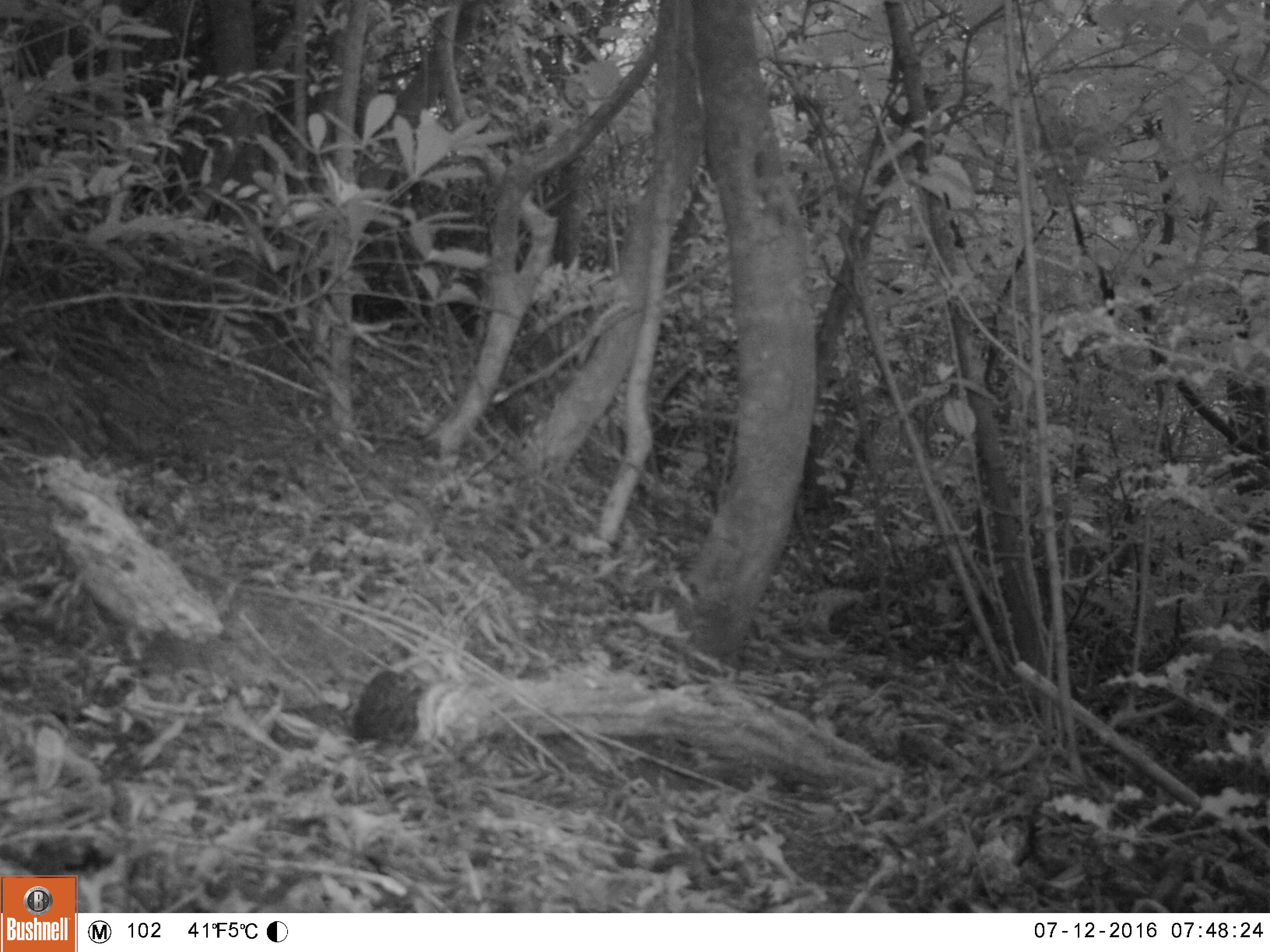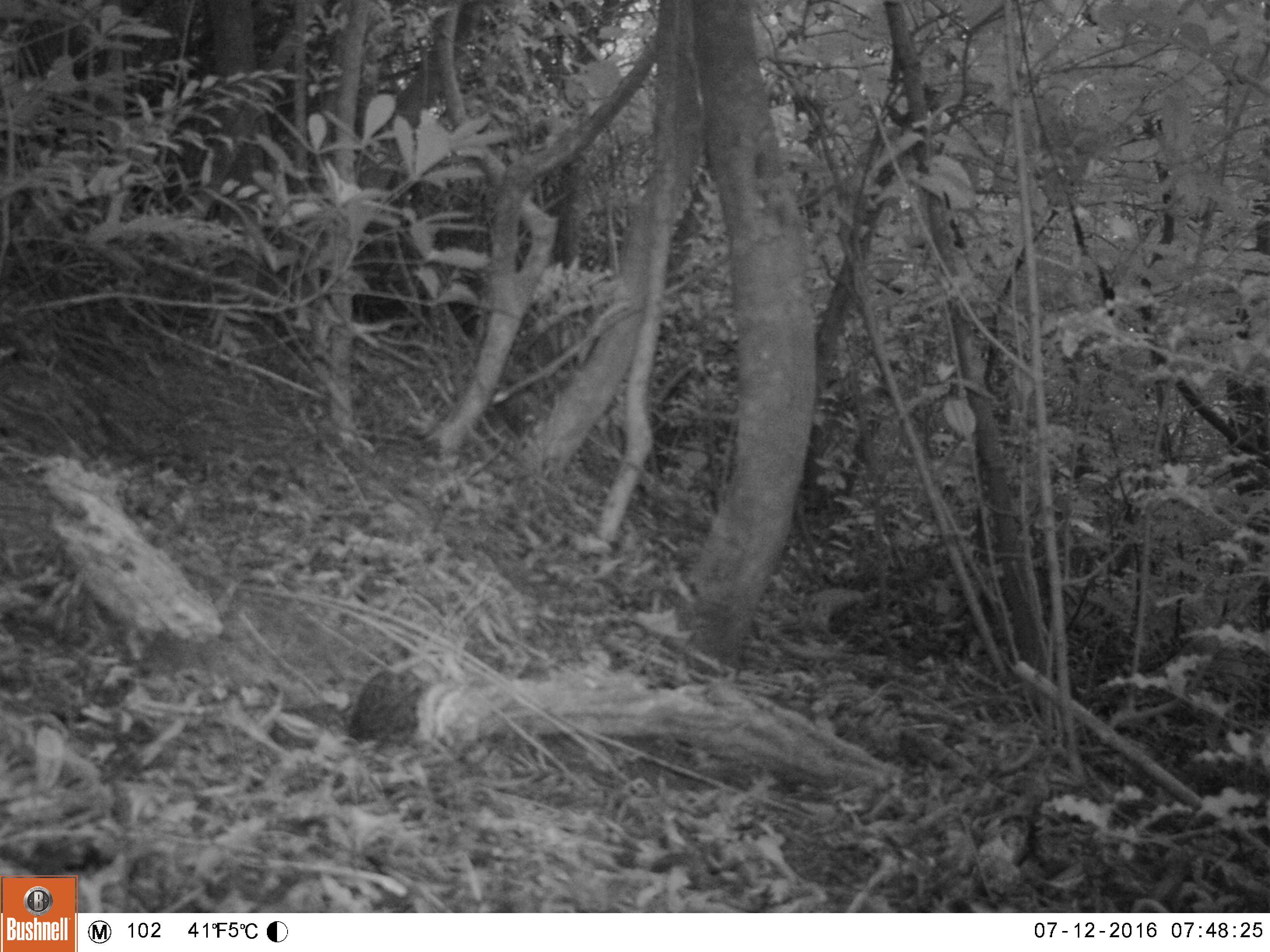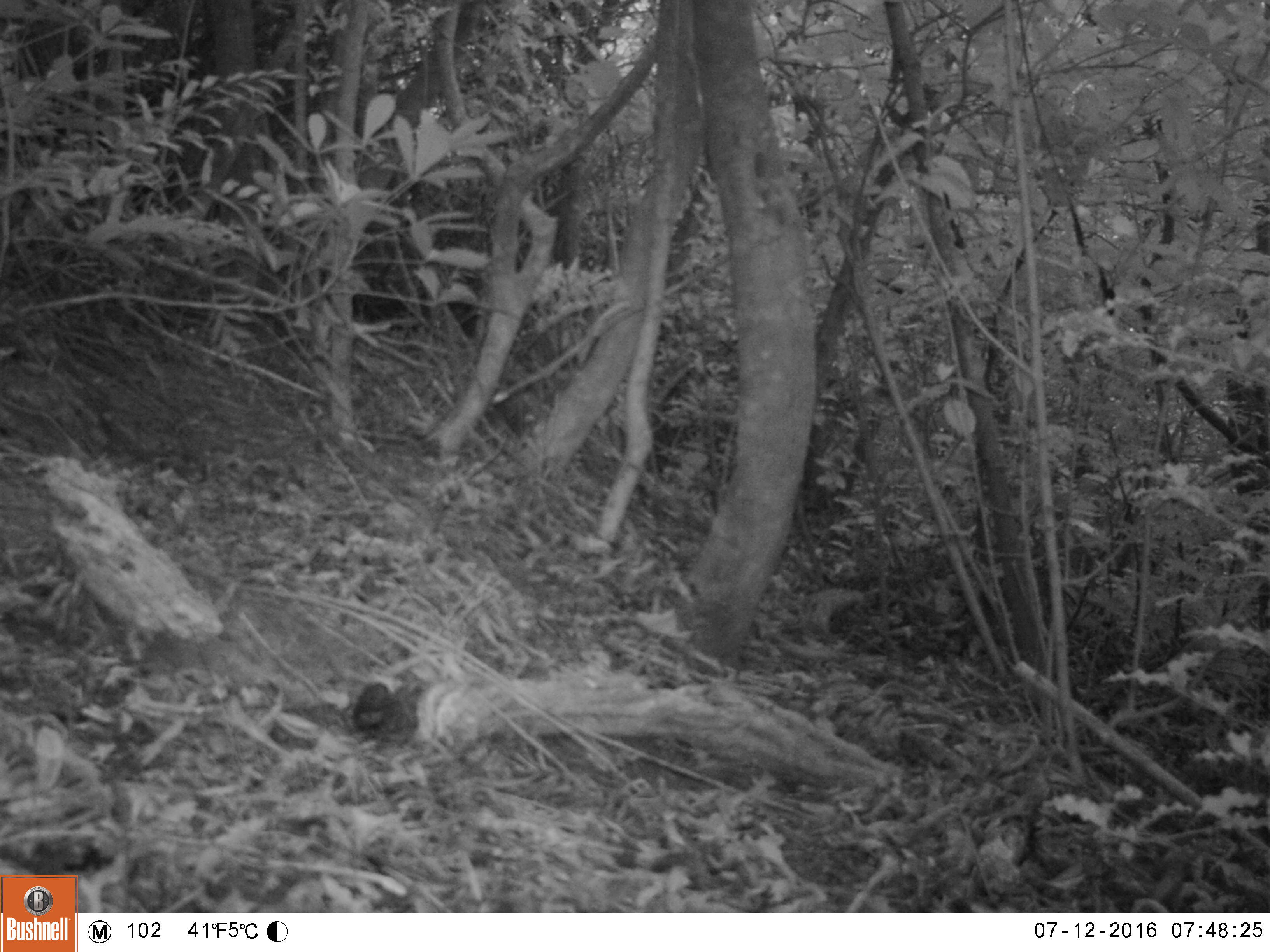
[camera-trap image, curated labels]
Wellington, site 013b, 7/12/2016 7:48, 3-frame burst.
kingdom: Animalia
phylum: Chordata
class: Aves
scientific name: Aves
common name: bird